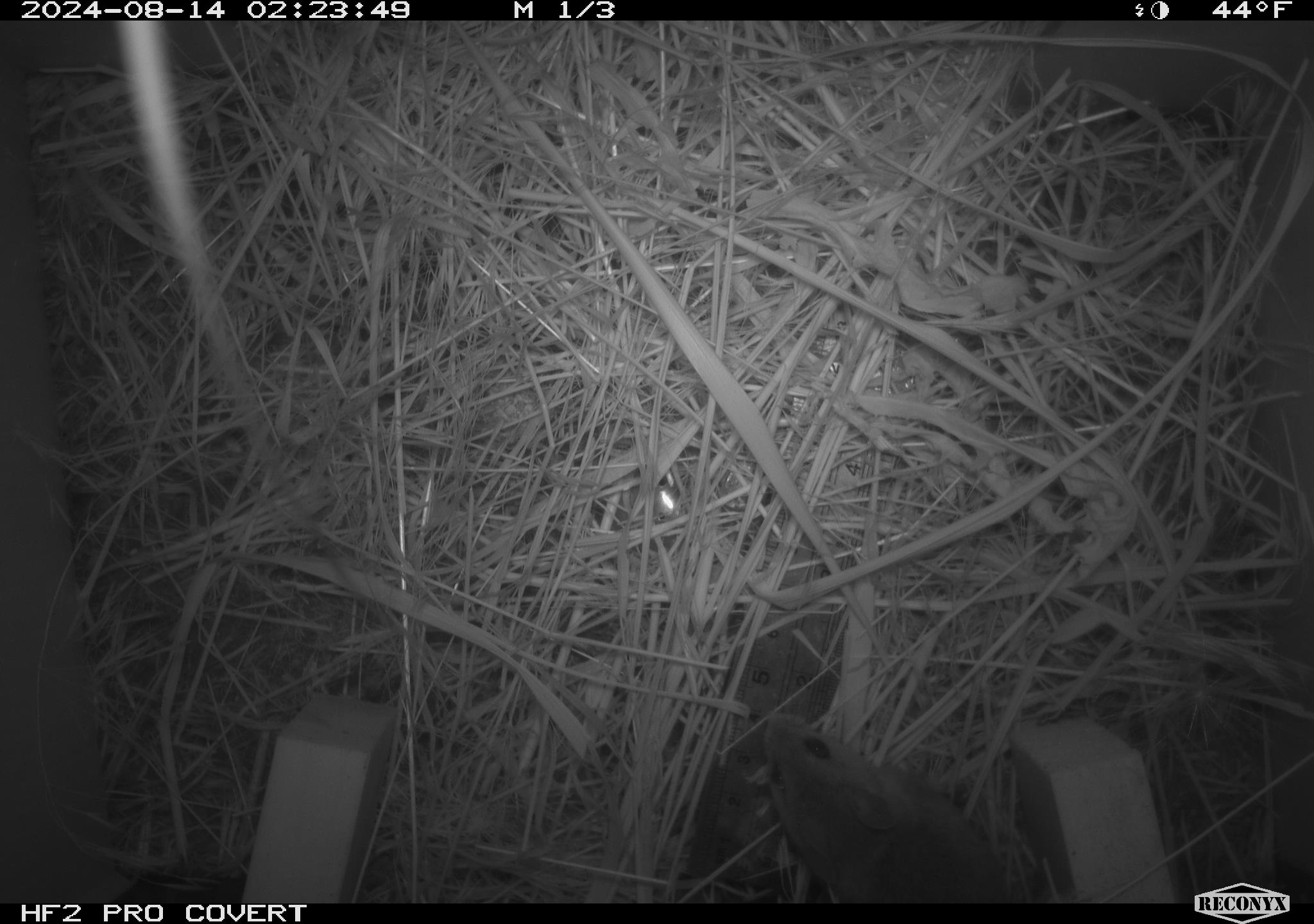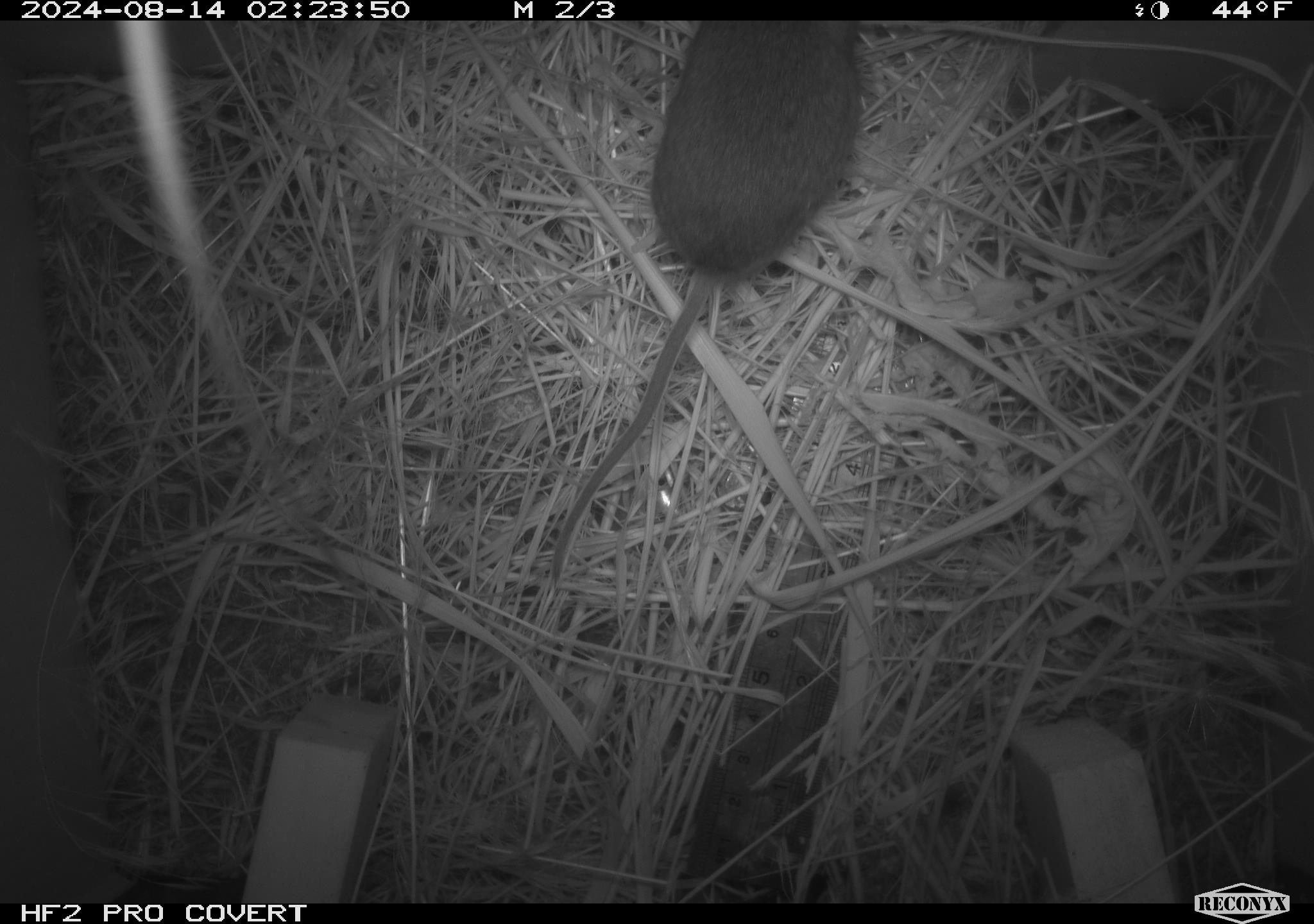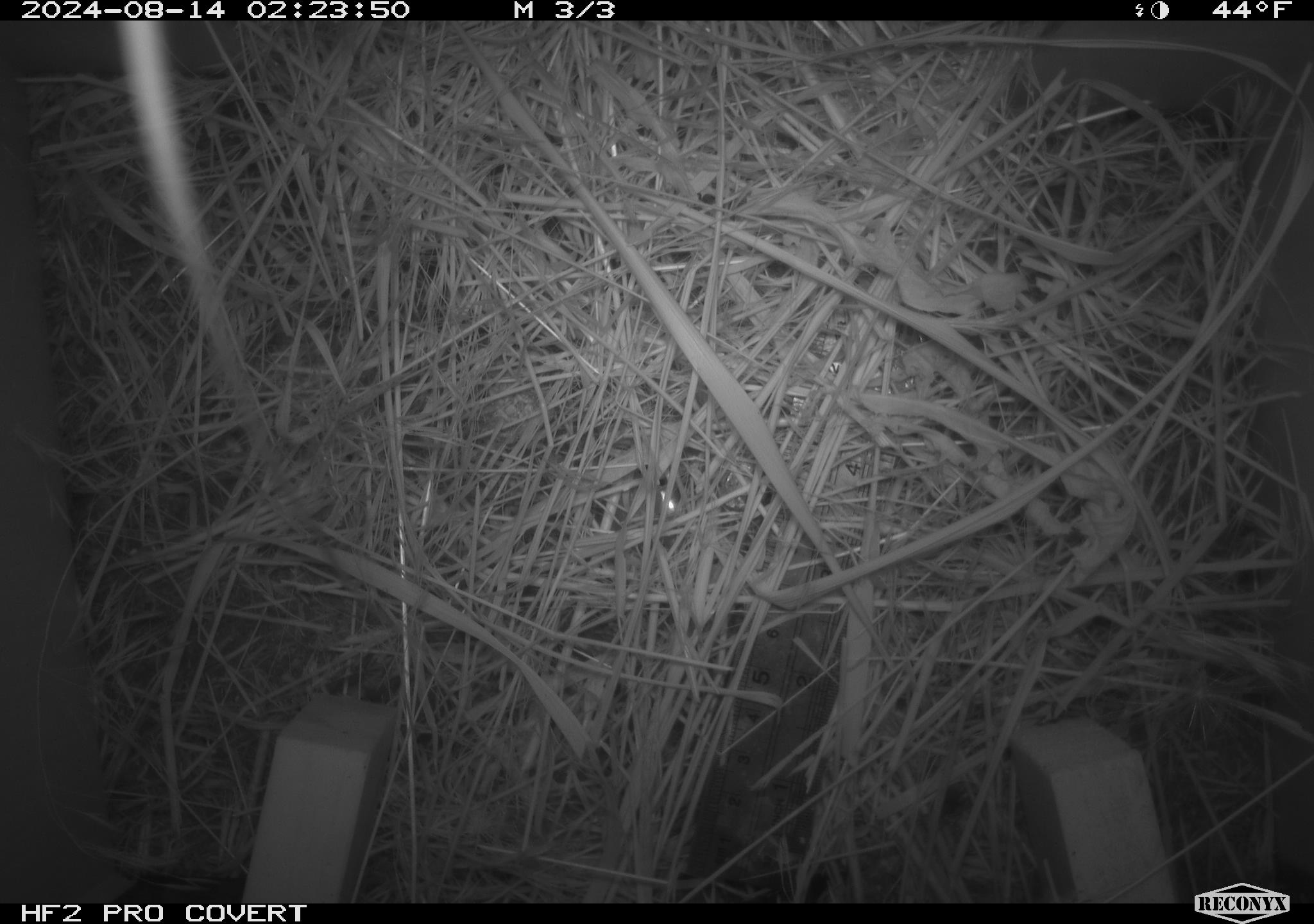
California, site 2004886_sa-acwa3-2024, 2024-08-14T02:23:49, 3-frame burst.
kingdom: Animalia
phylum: Chordata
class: Mammalia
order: Rodentia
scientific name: Rodentia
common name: mouse species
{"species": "mouse species (Rodentia)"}